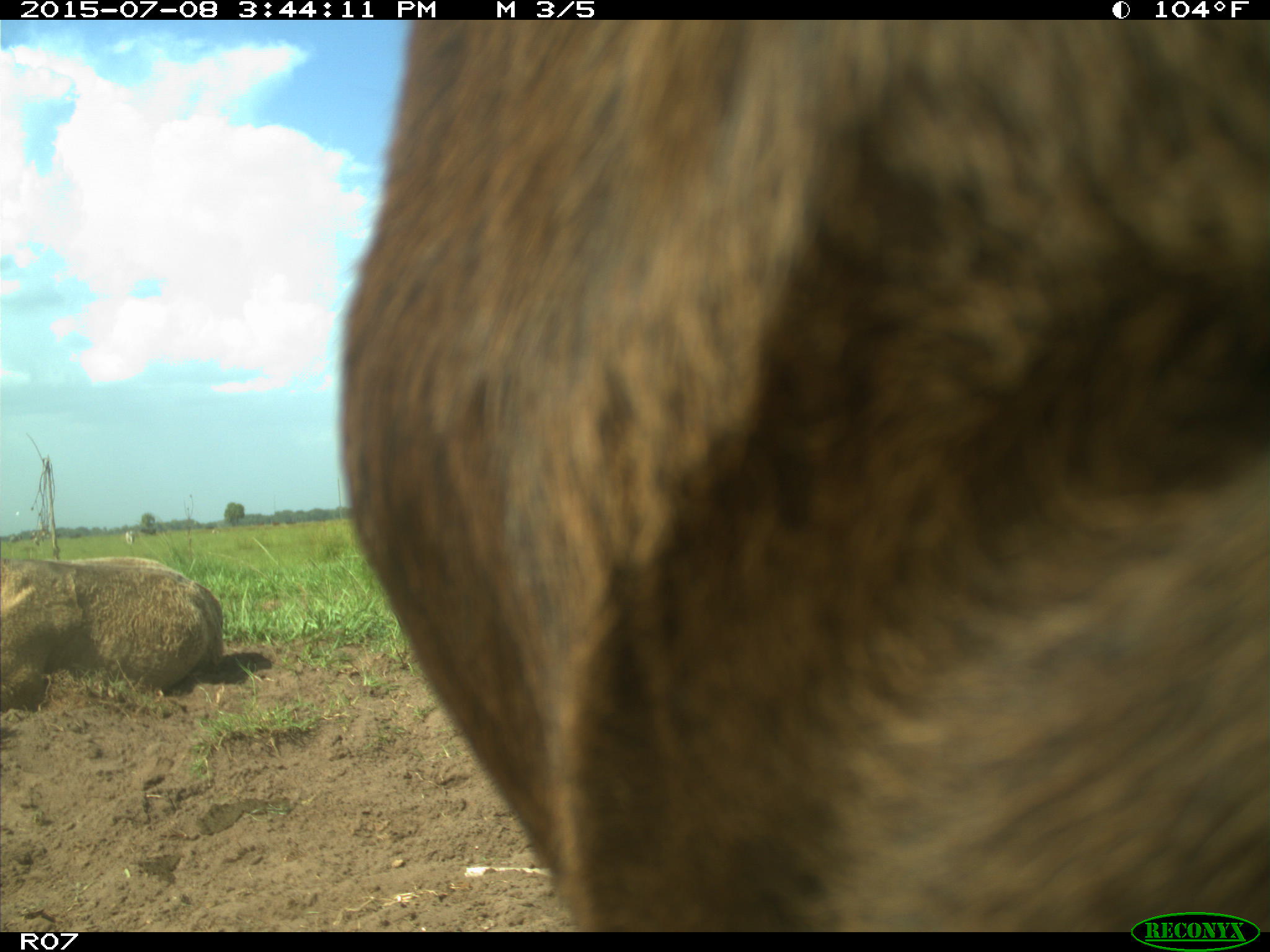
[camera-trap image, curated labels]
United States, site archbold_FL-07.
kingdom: Animalia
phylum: Chordata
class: Mammalia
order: Artiodactyla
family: Bovidae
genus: Bos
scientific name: Bos taurus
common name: domestic cow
Bos taurus (domestic cow).